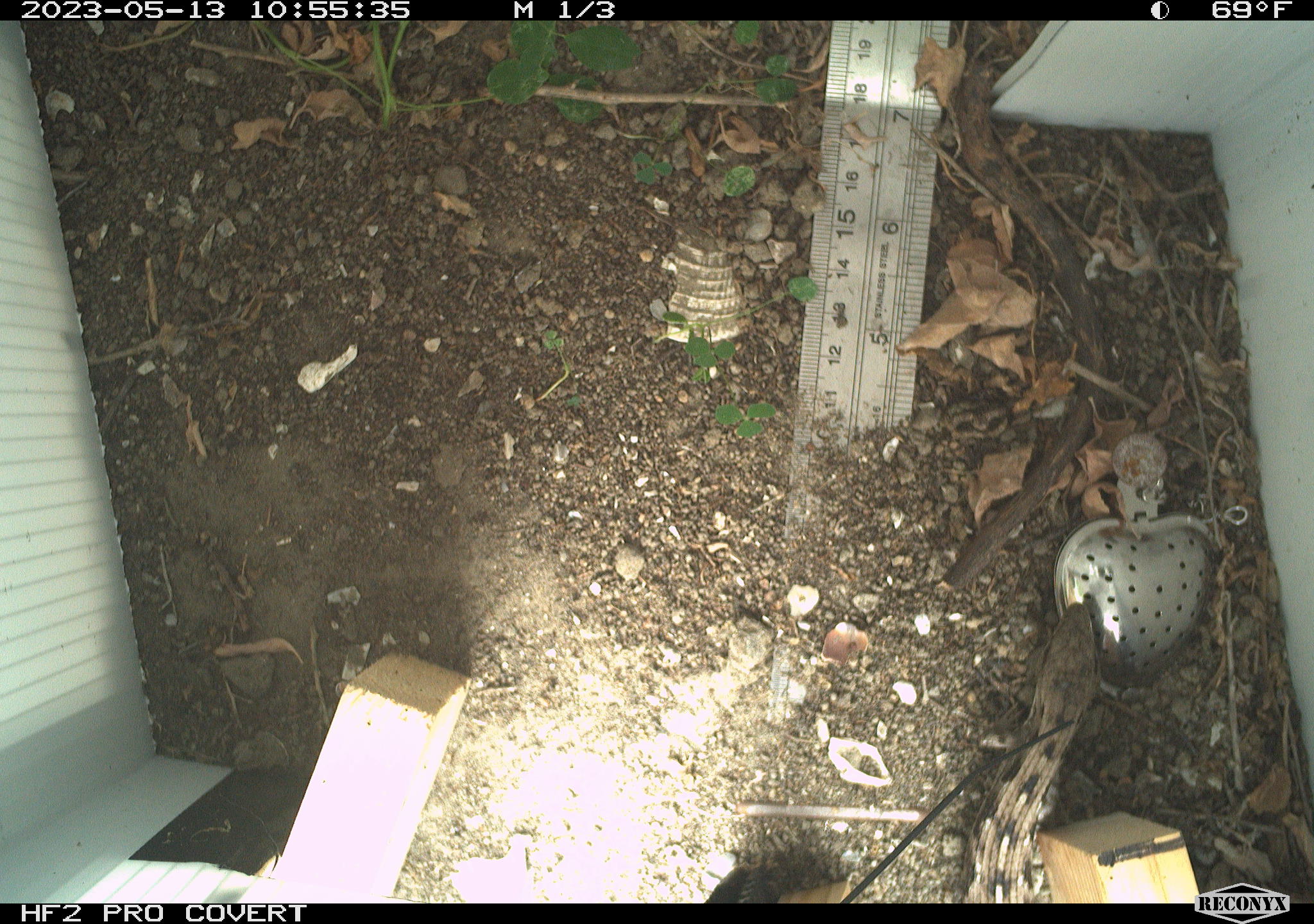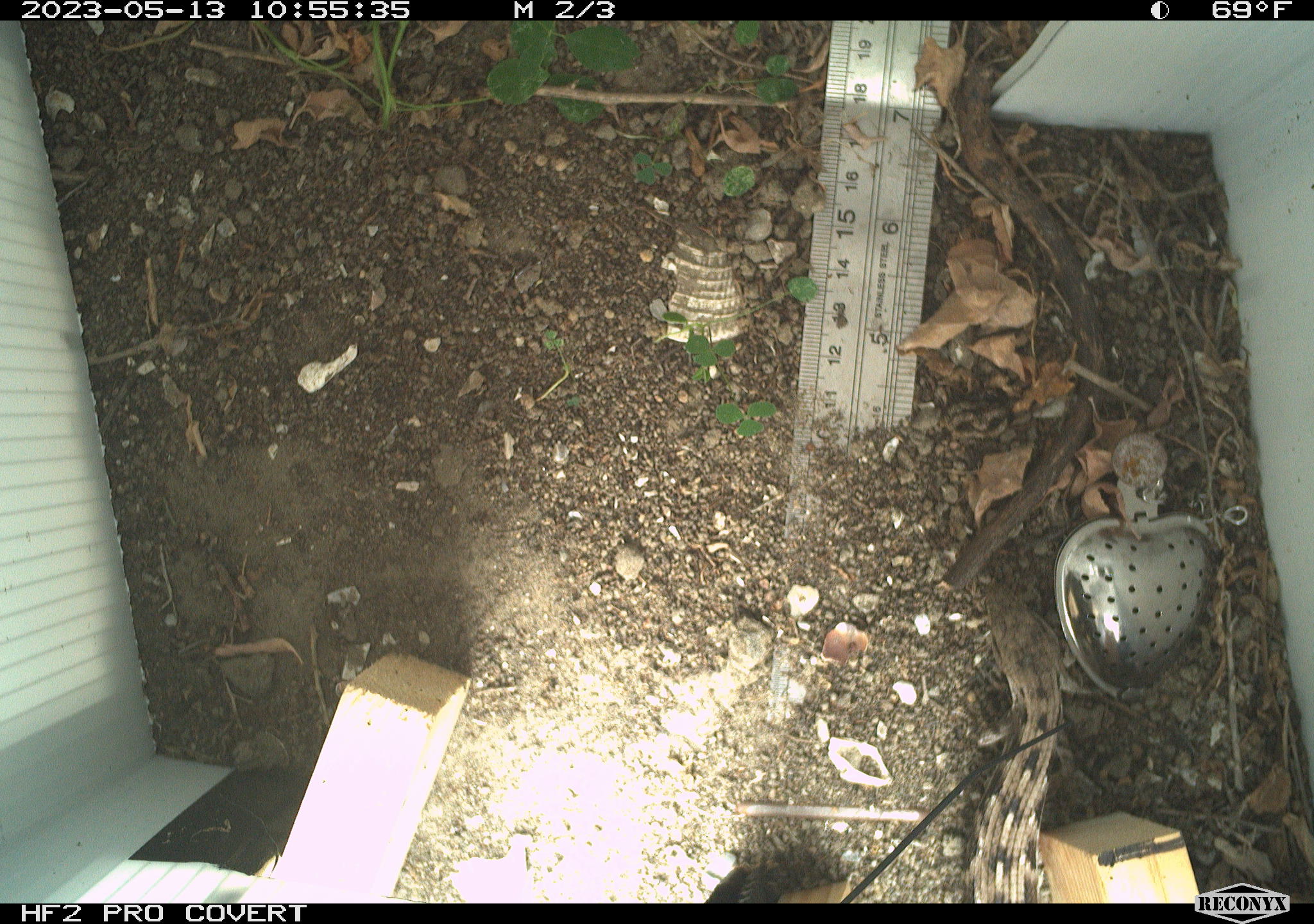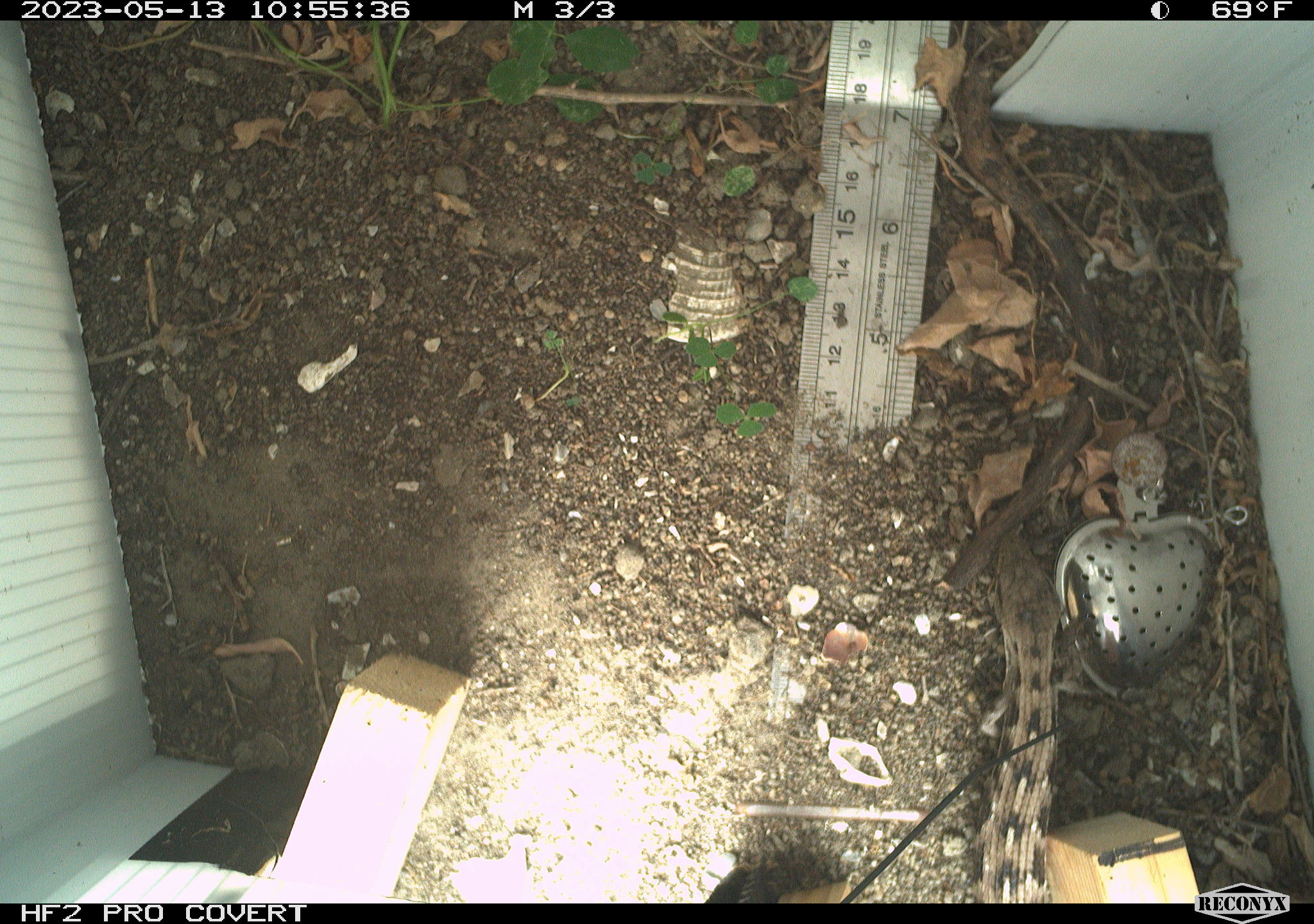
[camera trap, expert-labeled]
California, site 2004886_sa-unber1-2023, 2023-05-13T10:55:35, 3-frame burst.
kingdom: Animalia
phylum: Chordata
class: Reptilia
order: Squamata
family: Anguidae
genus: Elgaria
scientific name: Elgaria multicarinata webbii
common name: san diego alligator lizard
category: woodland alligator lizard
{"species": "woodland alligator lizard (san diego alligator lizard) (Elgaria multicarinata webbii)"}